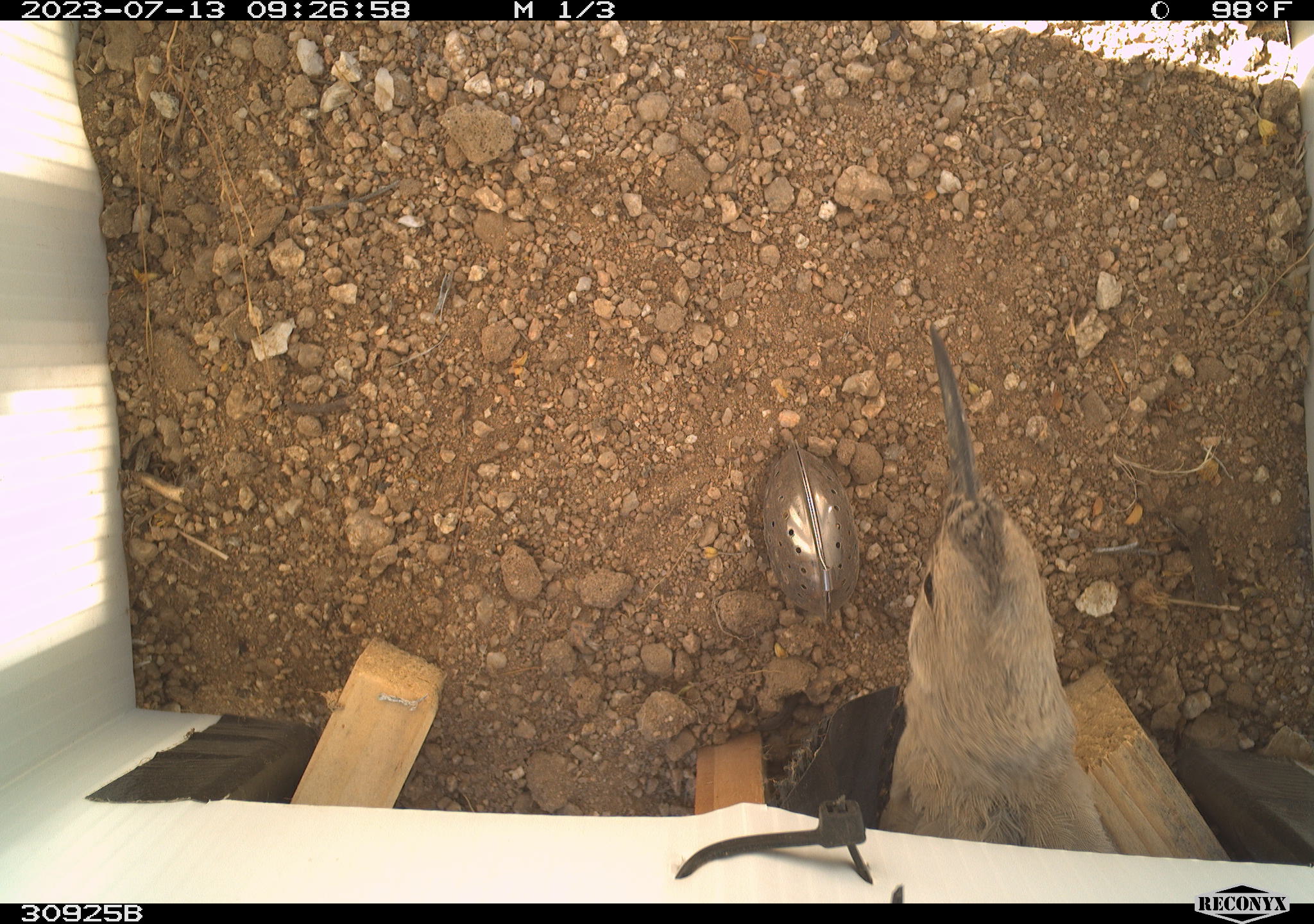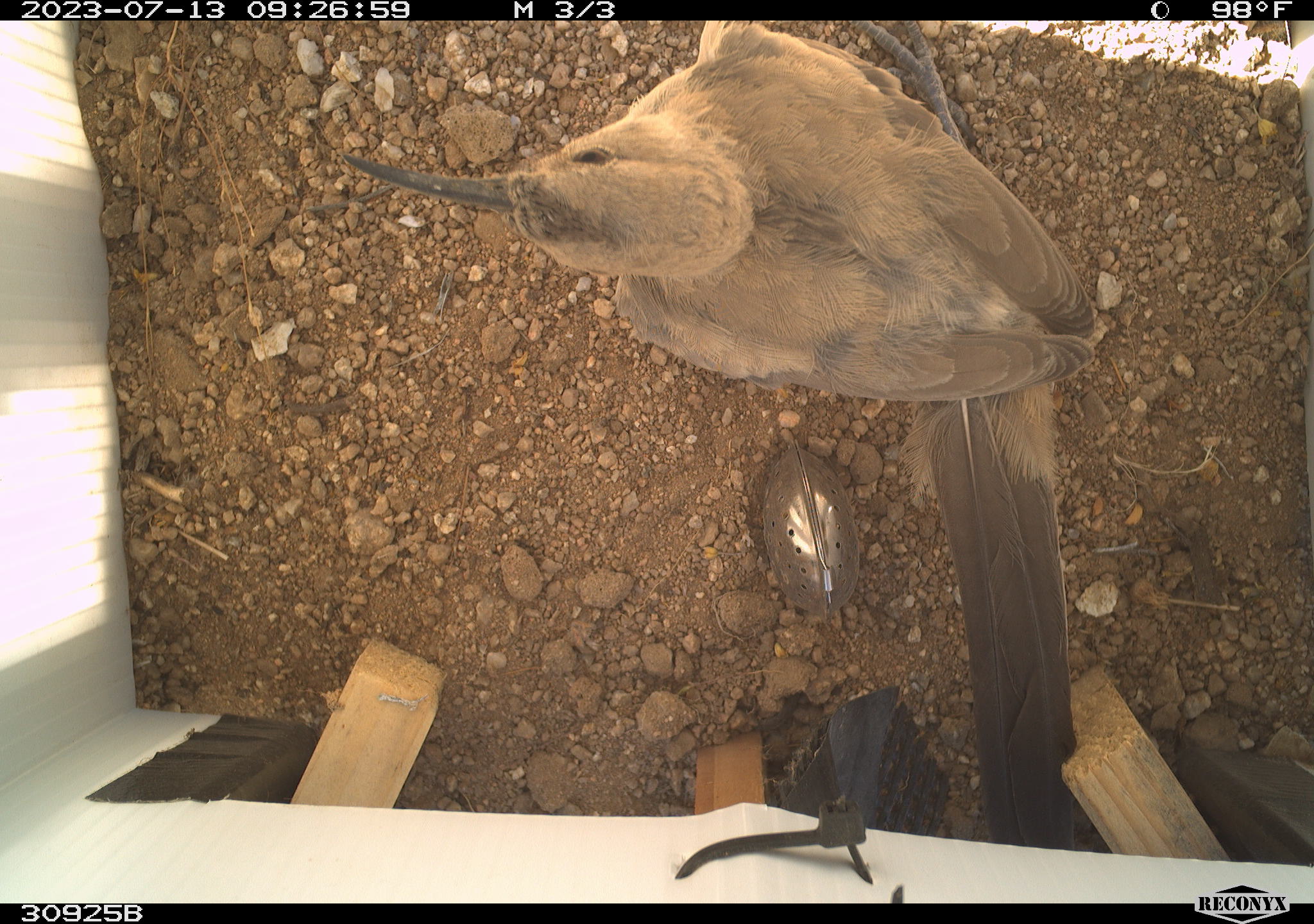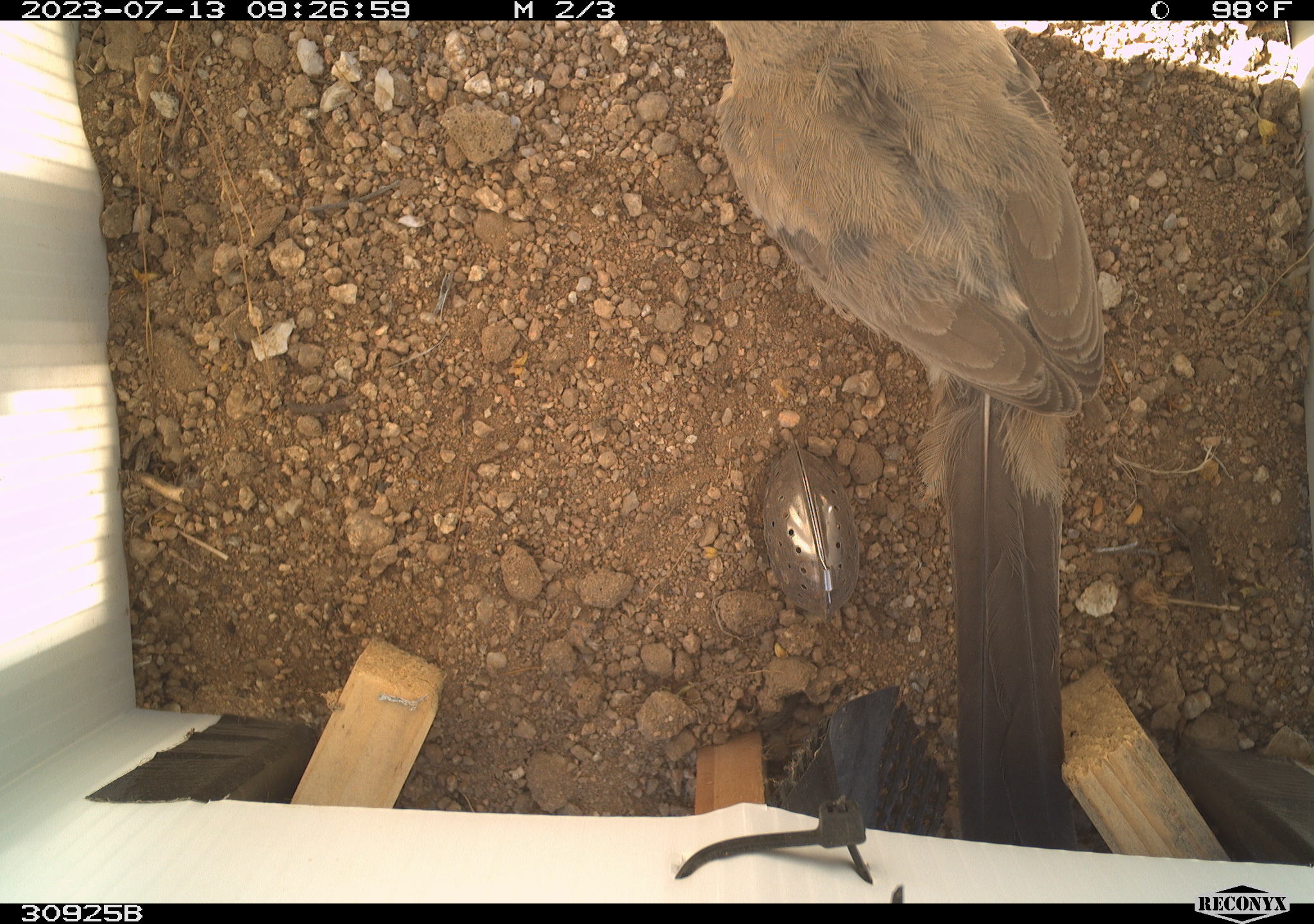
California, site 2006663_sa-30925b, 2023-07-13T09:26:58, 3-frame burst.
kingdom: Animalia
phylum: Chordata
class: Aves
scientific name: Aves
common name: bird